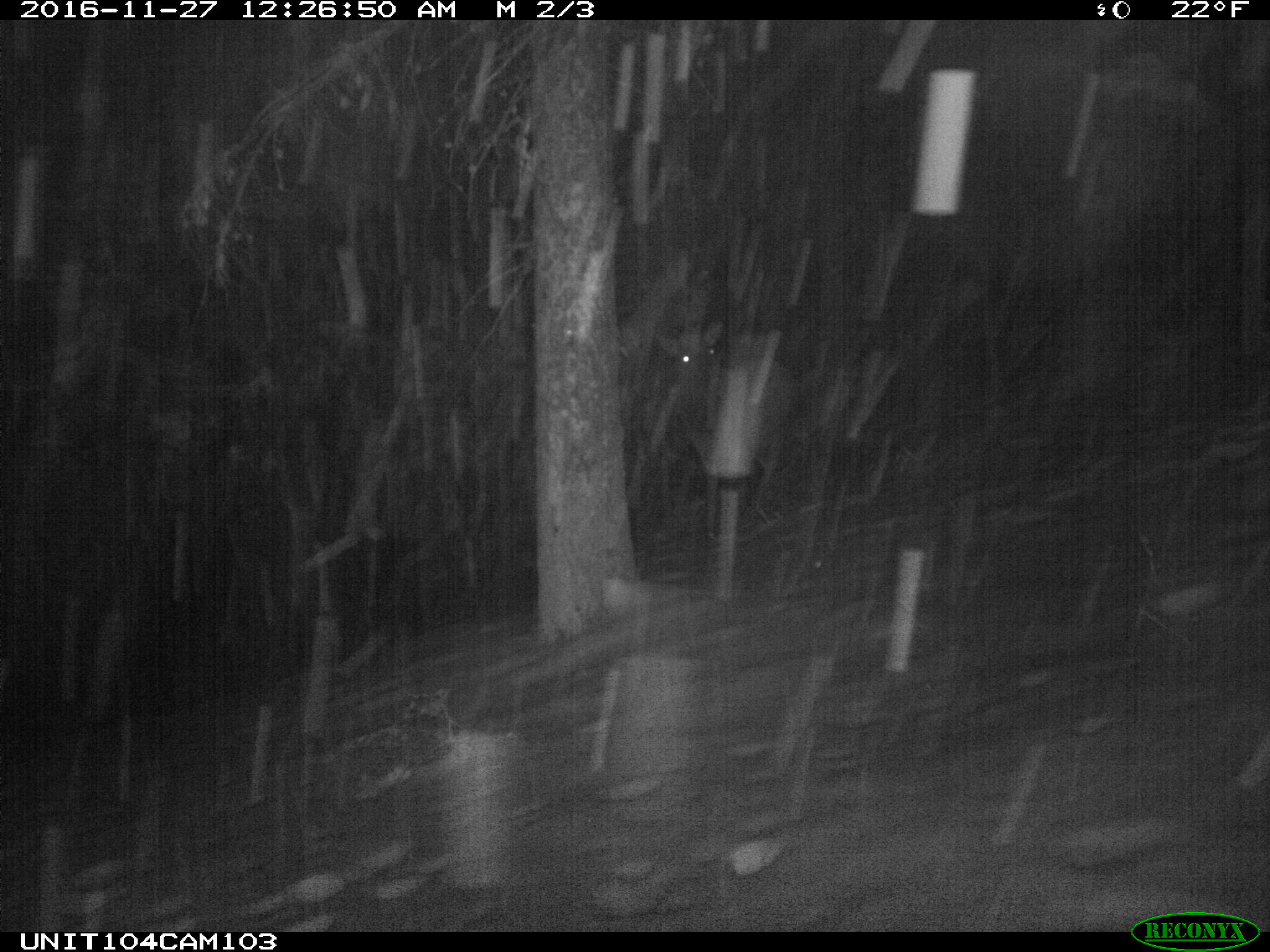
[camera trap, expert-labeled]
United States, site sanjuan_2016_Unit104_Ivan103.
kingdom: Animalia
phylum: Chordata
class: Mammalia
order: Artiodactyla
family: Cervidae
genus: Cervus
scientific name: Cervus elaphus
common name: red deer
Cervus elaphus (red deer).